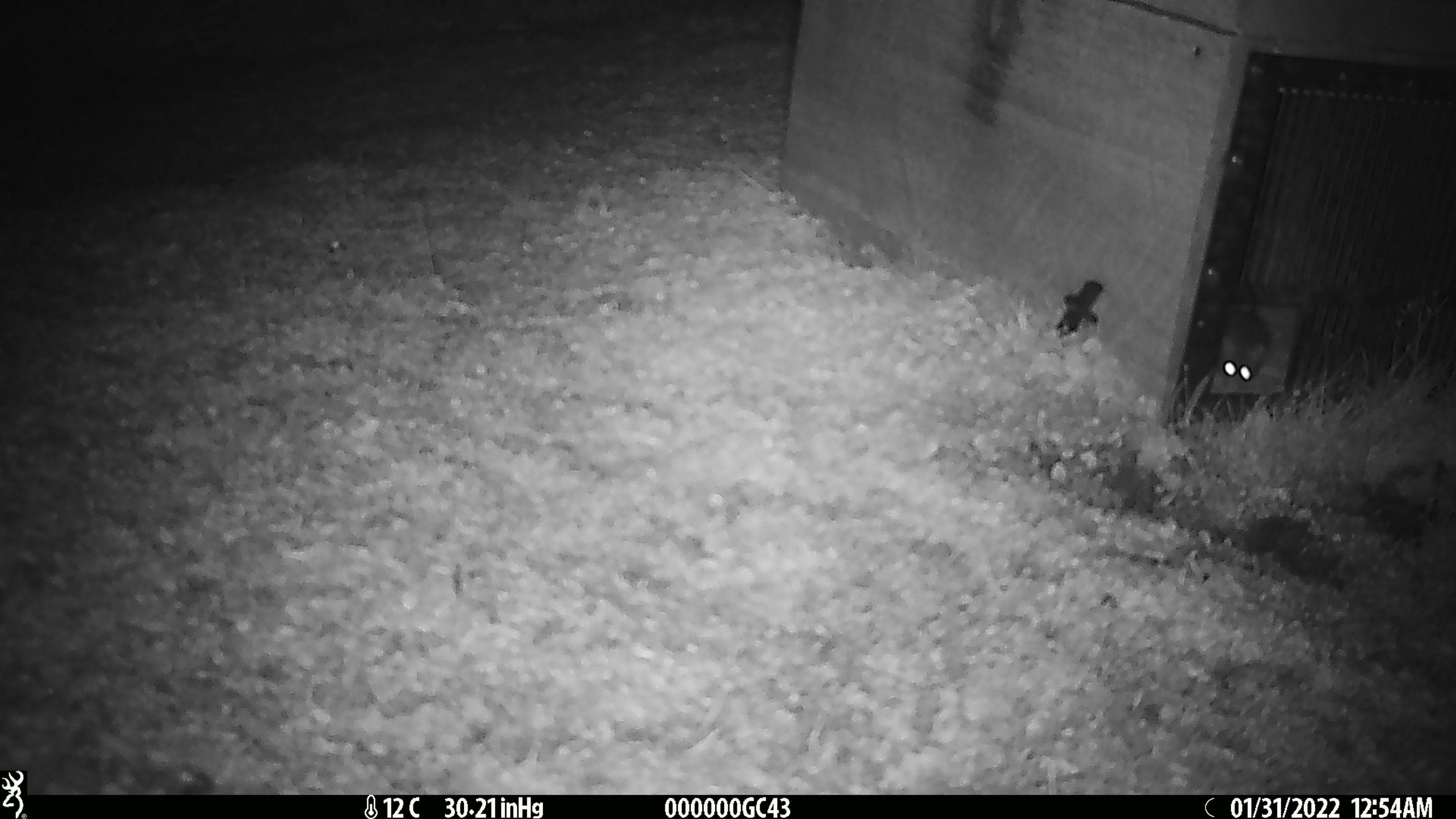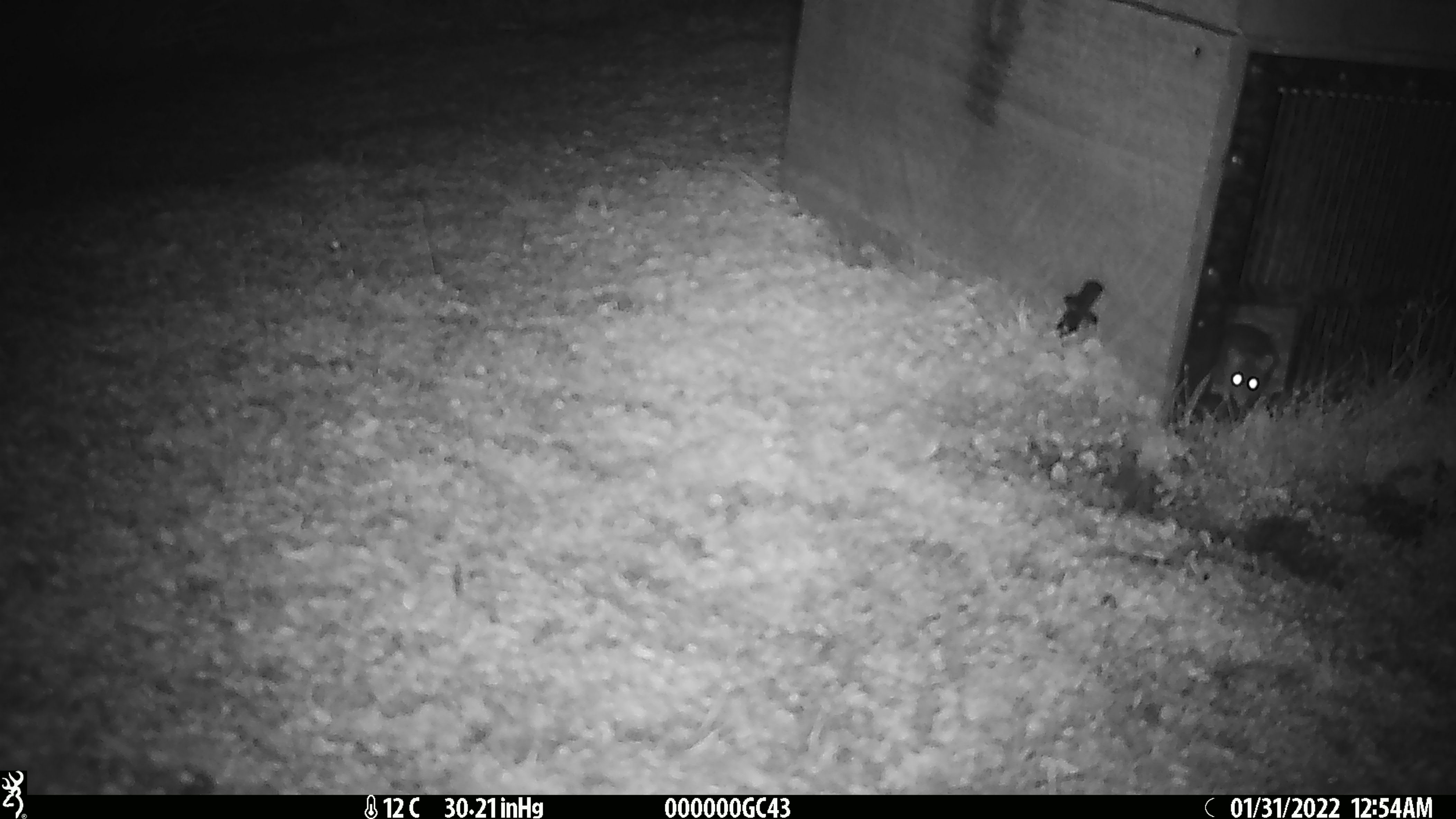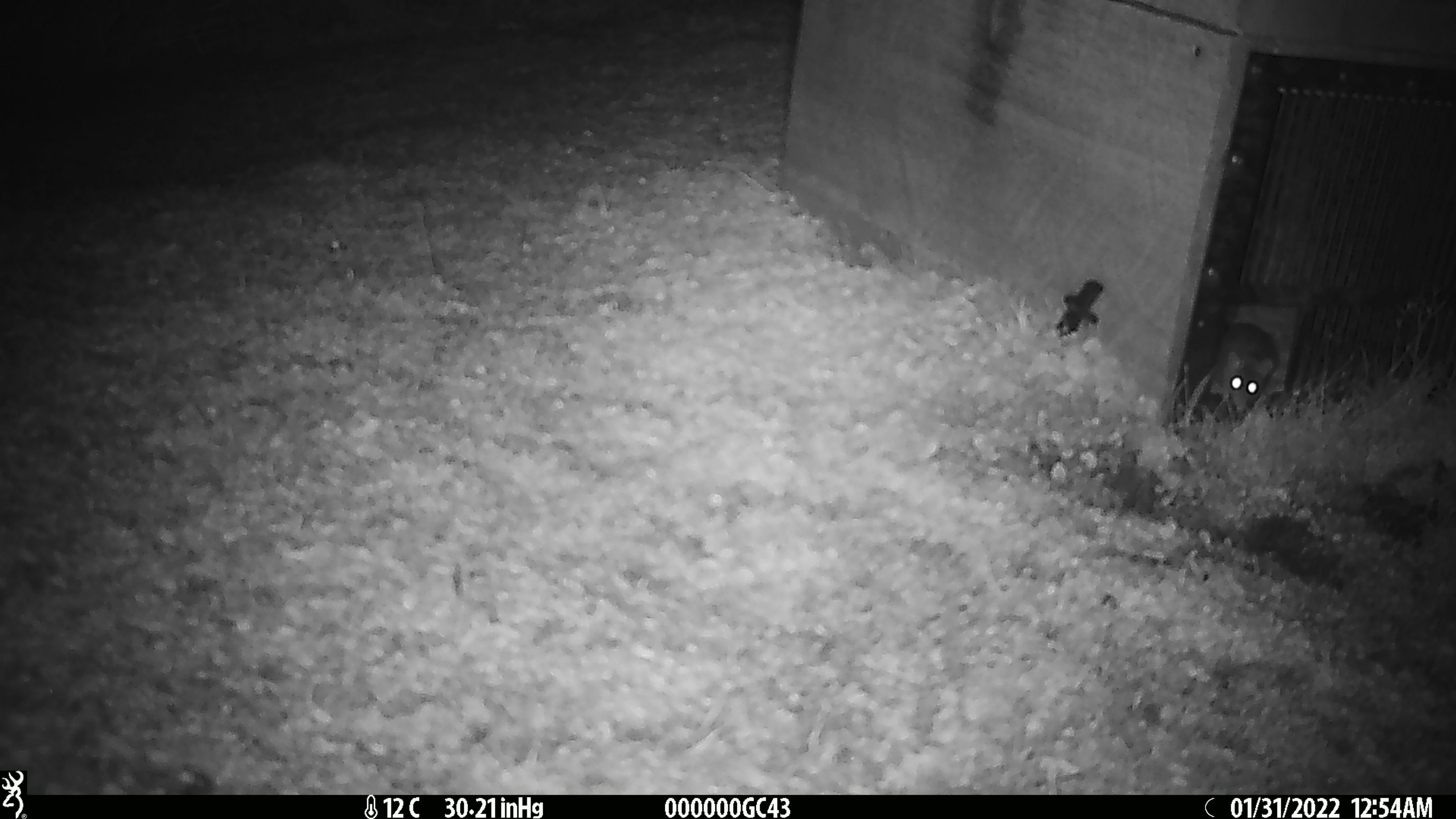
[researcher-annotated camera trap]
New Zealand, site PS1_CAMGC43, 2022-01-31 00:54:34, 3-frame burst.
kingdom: Animalia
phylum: Chordata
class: Mammalia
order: Rodentia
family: Muridae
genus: Mus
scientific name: Mus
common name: mouse